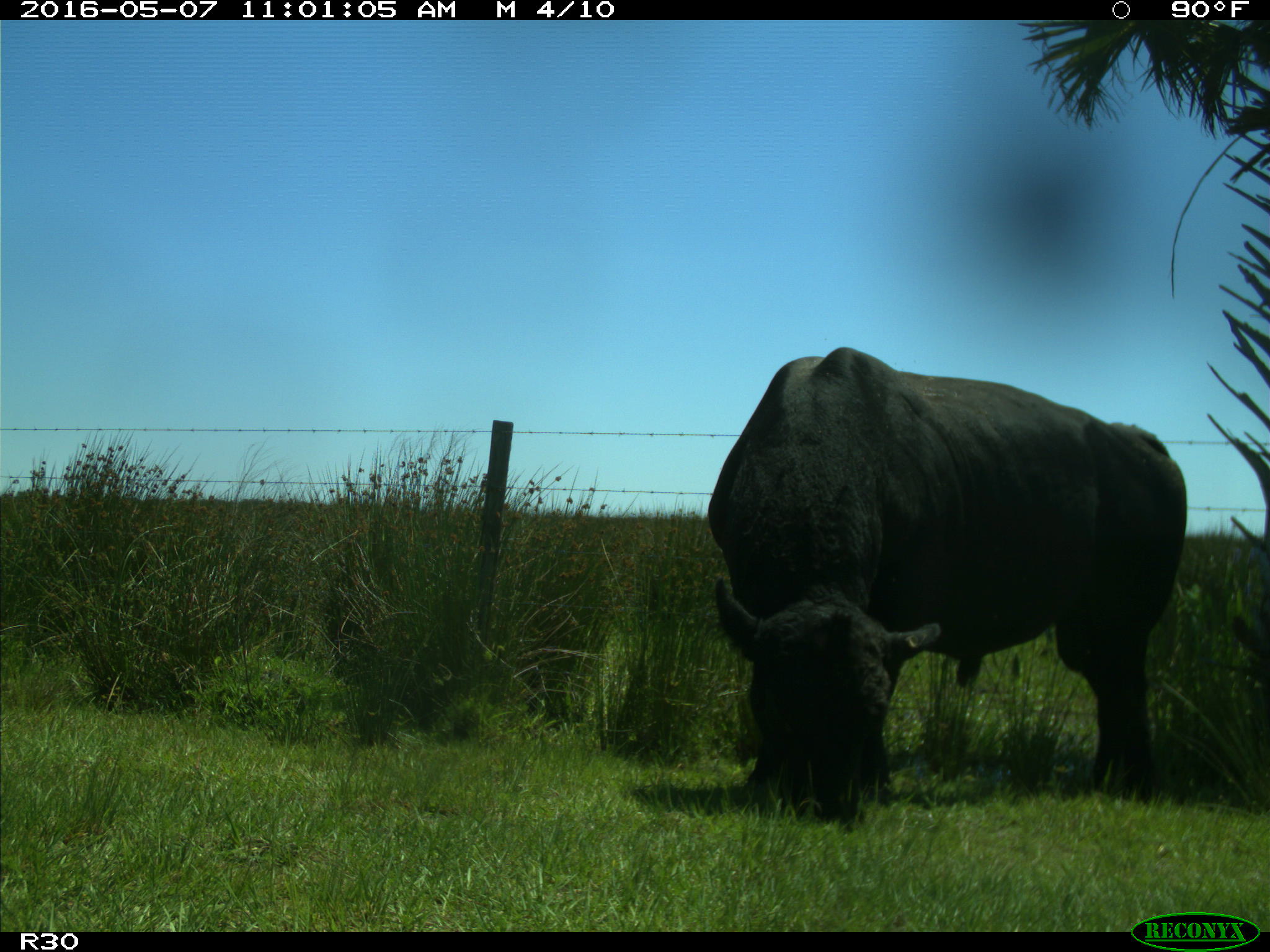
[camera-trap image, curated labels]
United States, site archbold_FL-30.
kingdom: Animalia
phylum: Chordata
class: Mammalia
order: Artiodactyla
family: Bovidae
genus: Bos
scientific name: Bos taurus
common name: domestic cow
Bos taurus (domestic cow).